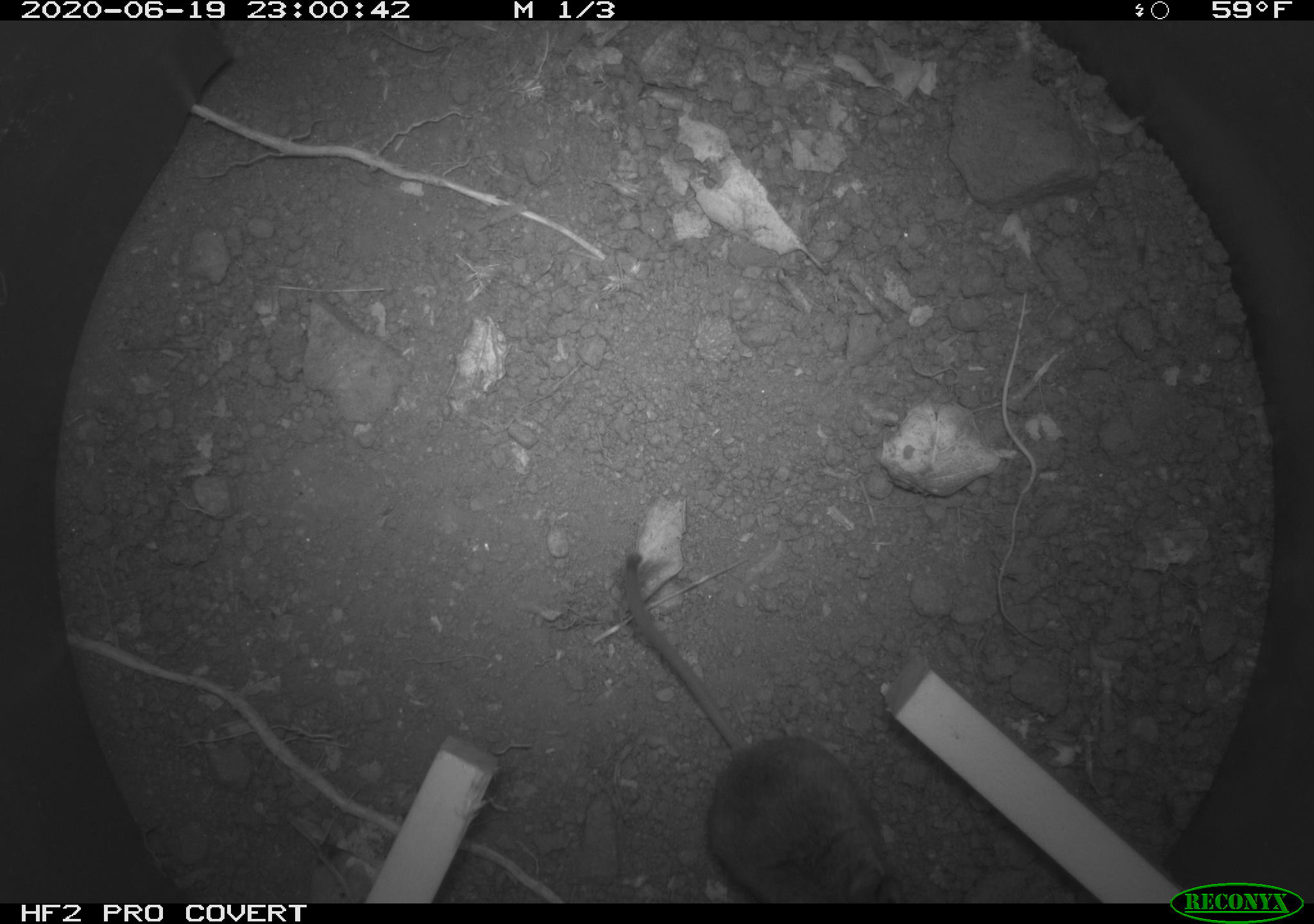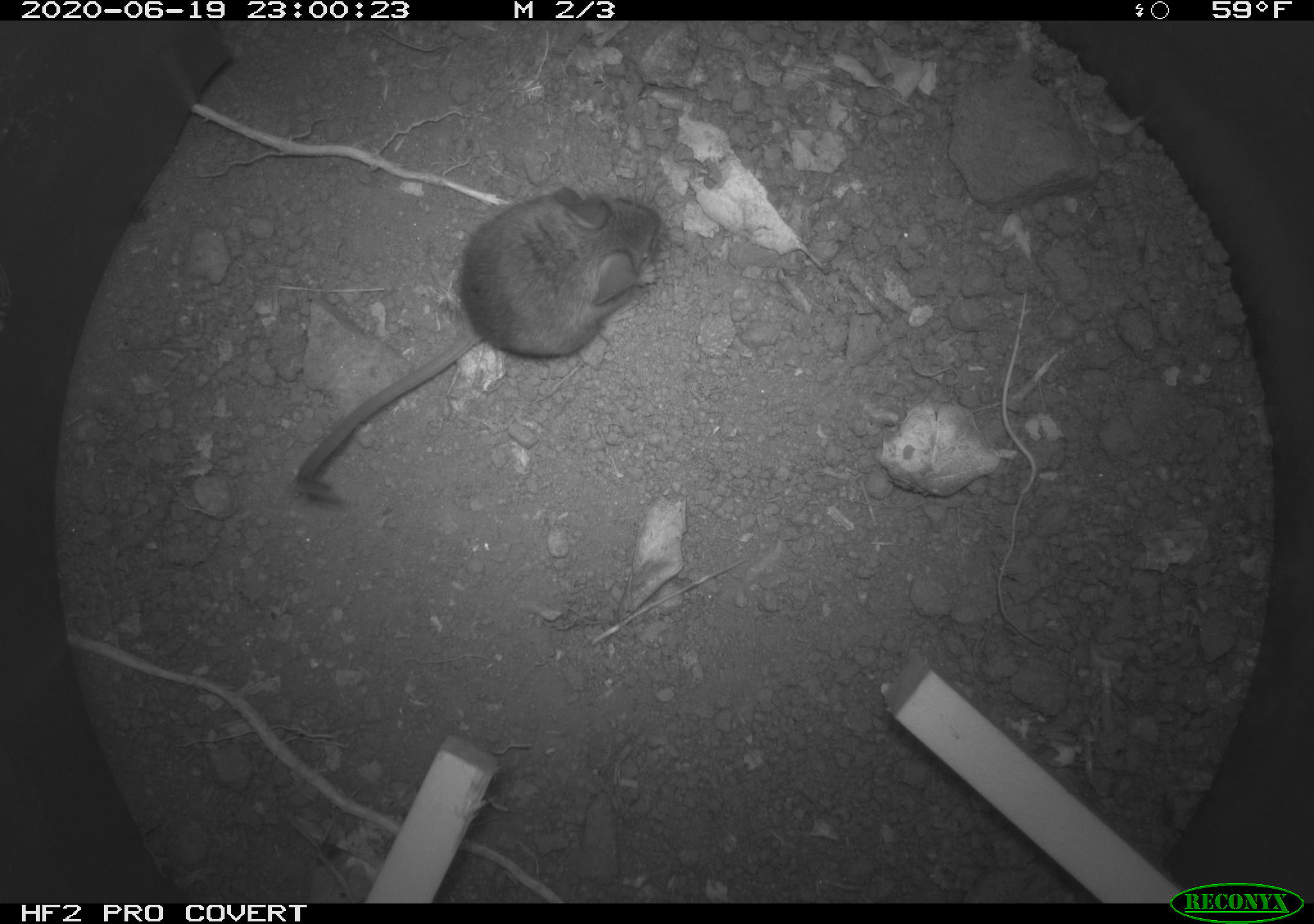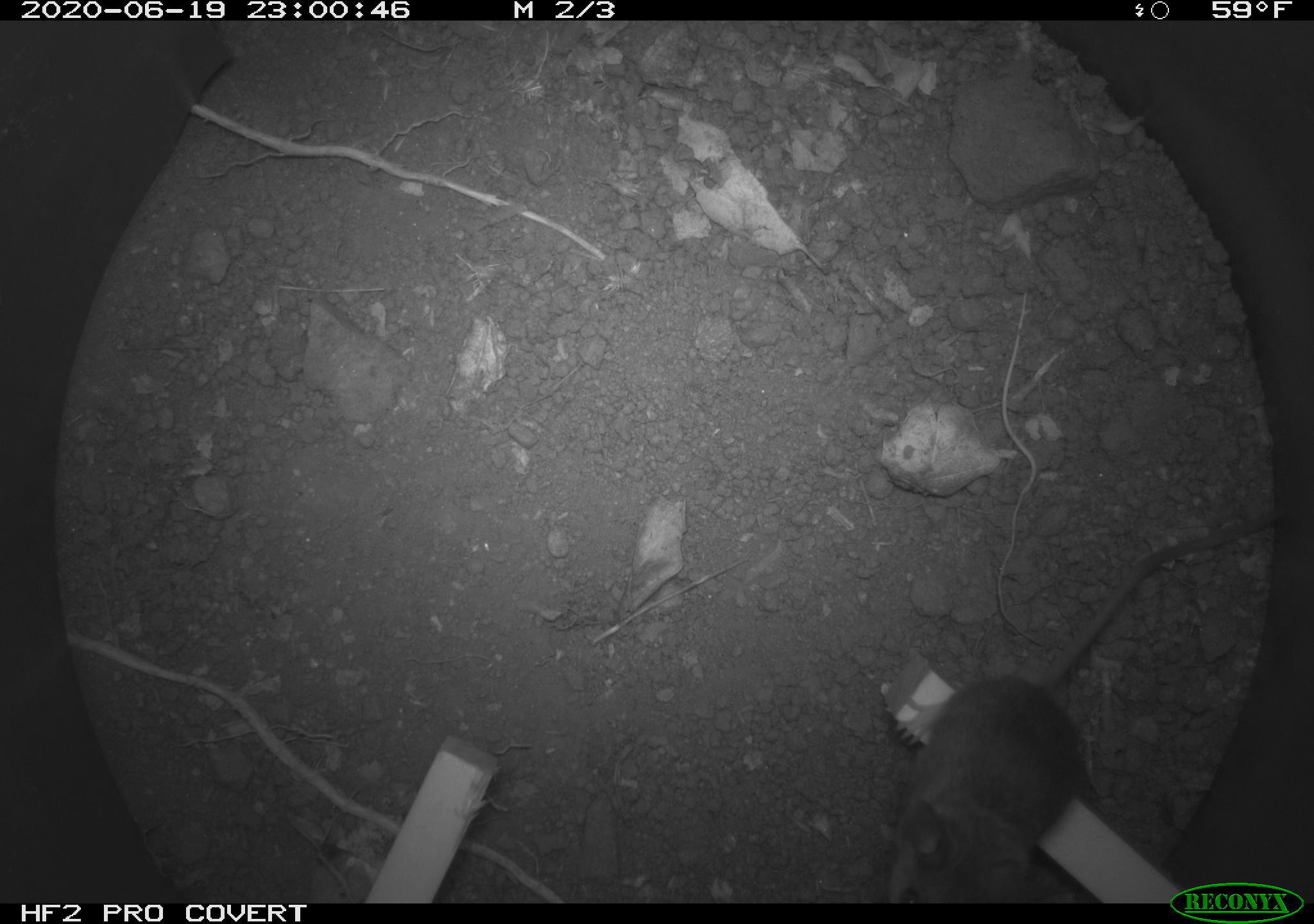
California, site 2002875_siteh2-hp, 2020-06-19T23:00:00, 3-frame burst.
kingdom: Animalia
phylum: Chordata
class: Mammalia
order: Rodentia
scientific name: Rodentia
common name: mouse species